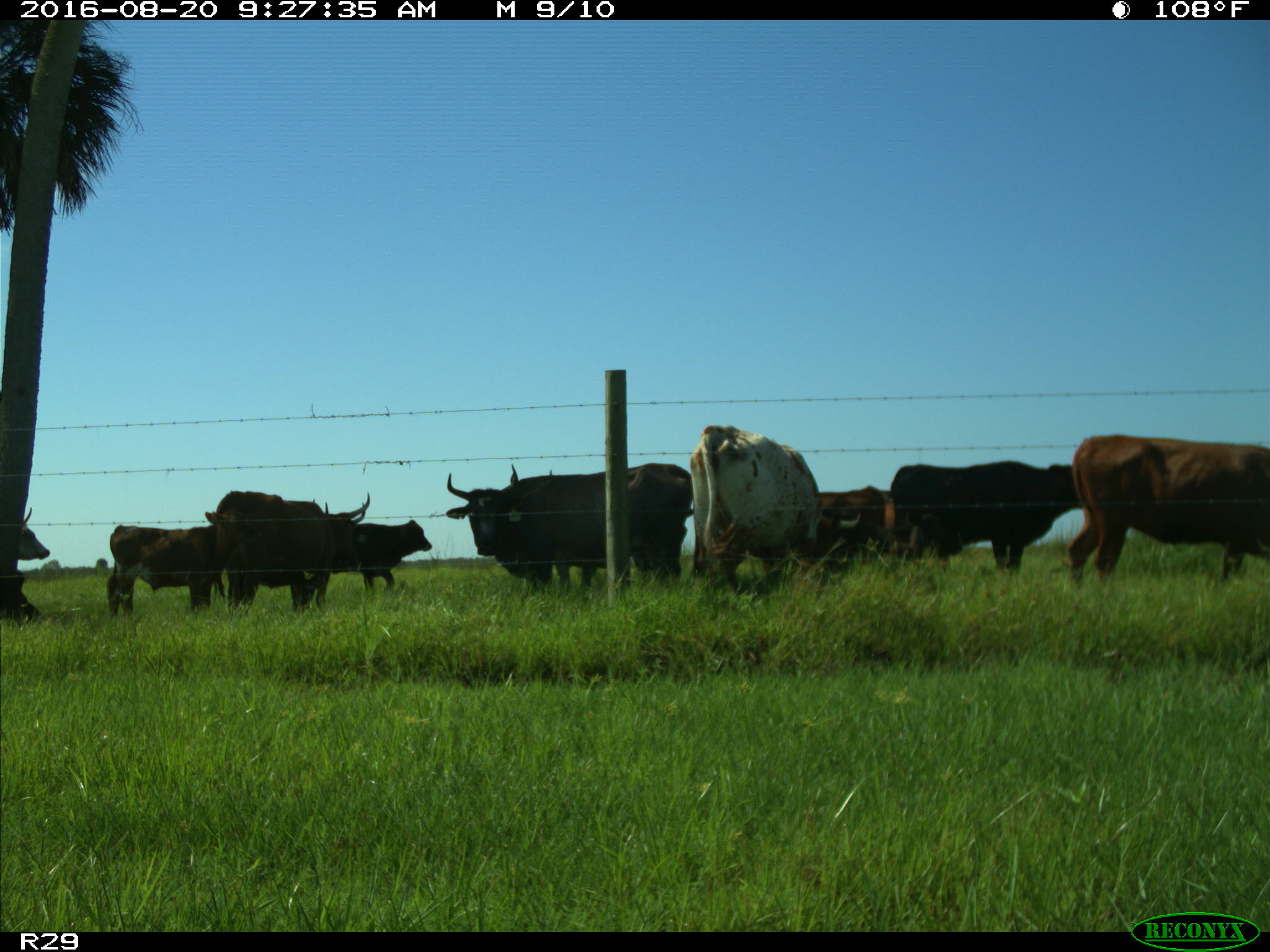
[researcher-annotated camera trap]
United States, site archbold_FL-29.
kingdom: Animalia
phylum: Chordata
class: Mammalia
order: Artiodactyla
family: Bovidae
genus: Bos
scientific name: Bos taurus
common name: domestic cow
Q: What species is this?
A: Bos taurus (domestic cow).